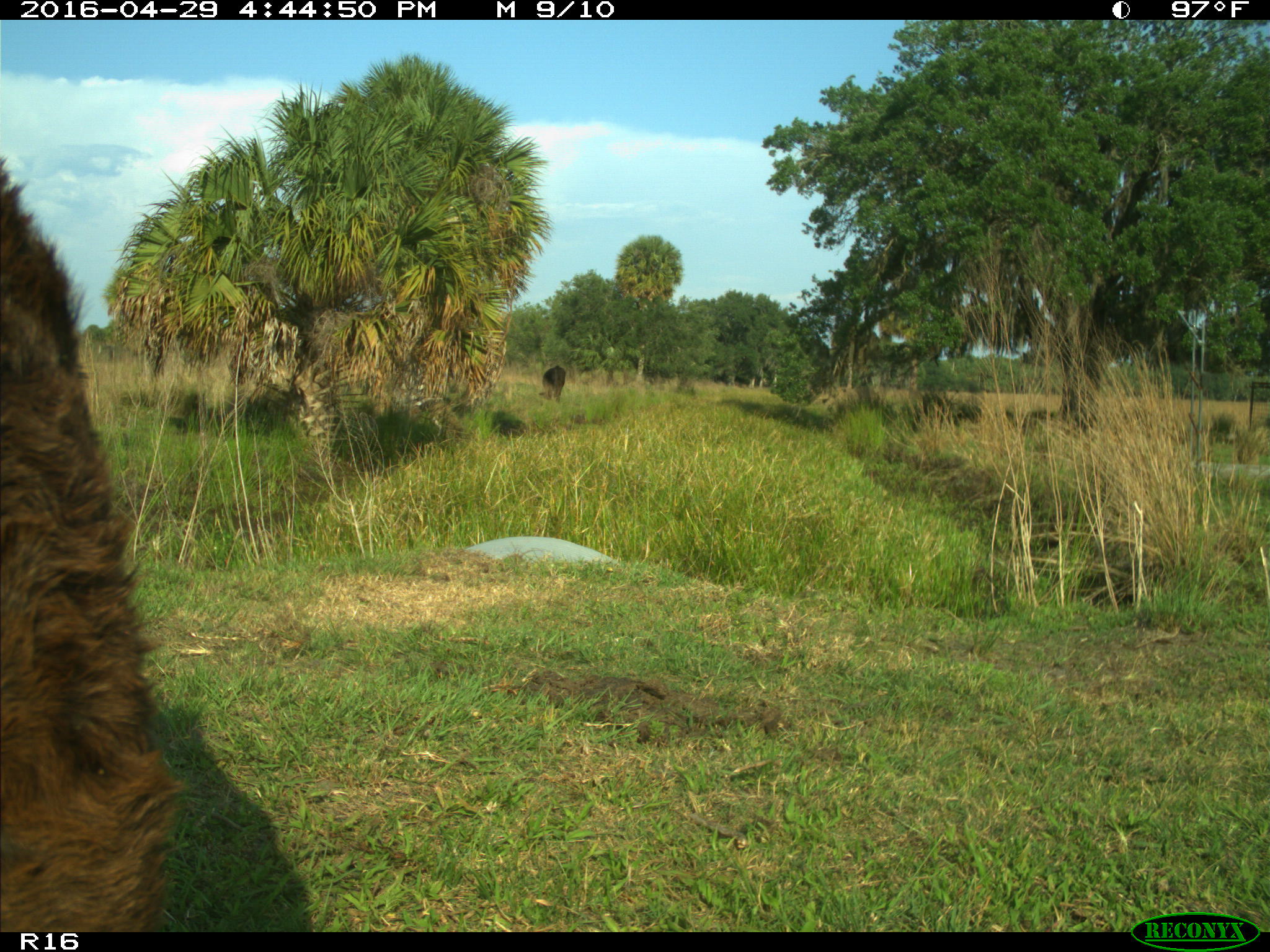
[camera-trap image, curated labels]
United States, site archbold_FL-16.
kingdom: Animalia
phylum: Chordata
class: Mammalia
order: Artiodactyla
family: Bovidae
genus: Bos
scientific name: Bos taurus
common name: domestic cow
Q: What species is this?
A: Bos taurus (domestic cow).